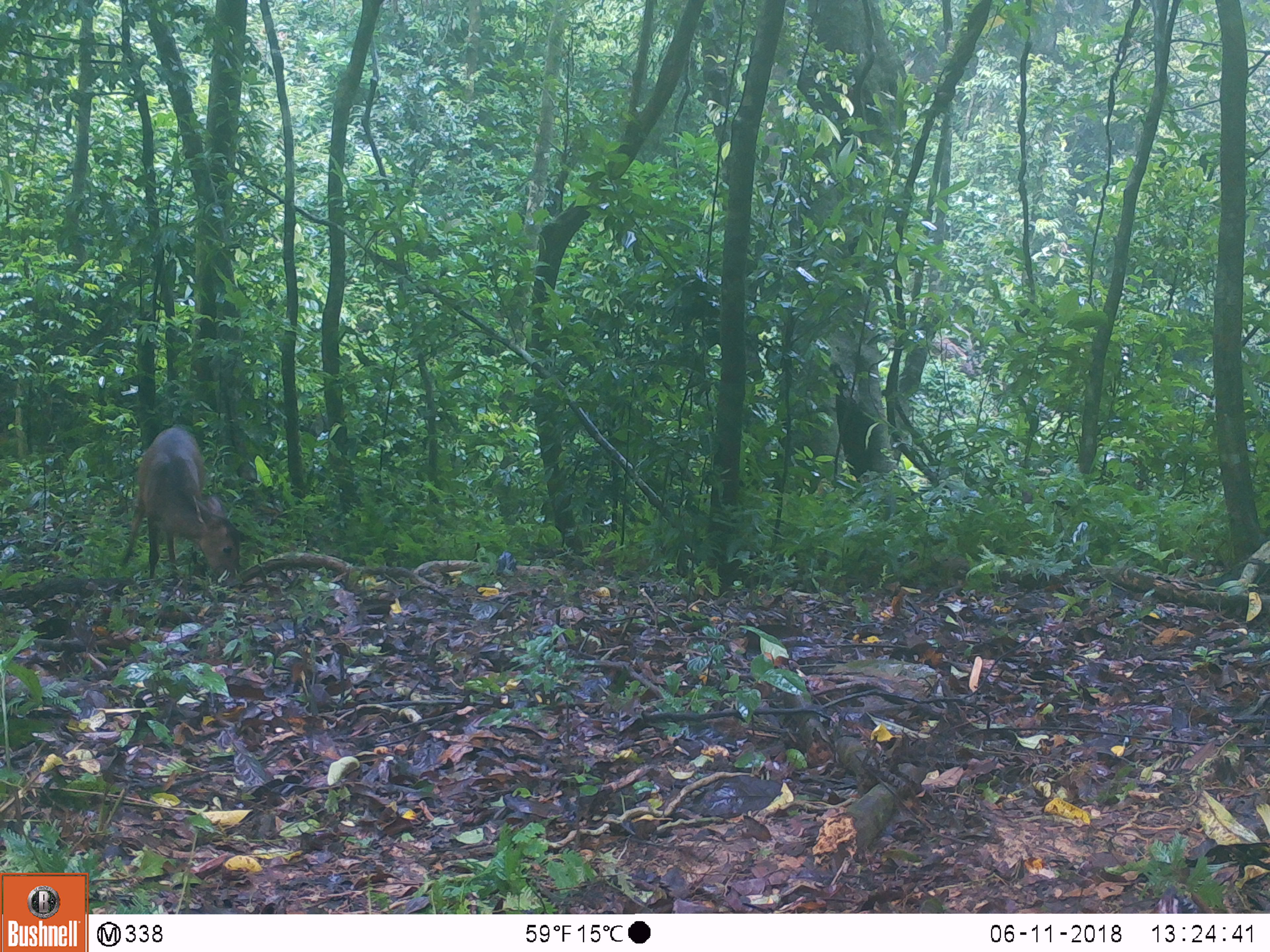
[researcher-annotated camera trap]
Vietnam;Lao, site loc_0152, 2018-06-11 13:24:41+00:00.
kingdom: Animalia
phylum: Chordata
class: Mammalia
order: Artiodactyla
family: Cervidae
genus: Muntiacus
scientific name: Muntiacus vuquangensis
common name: large-antlered muntjac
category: large antlered muntjac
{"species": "large antlered muntjac (large-antlered muntjac) (Muntiacus vuquangensis)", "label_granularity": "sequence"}